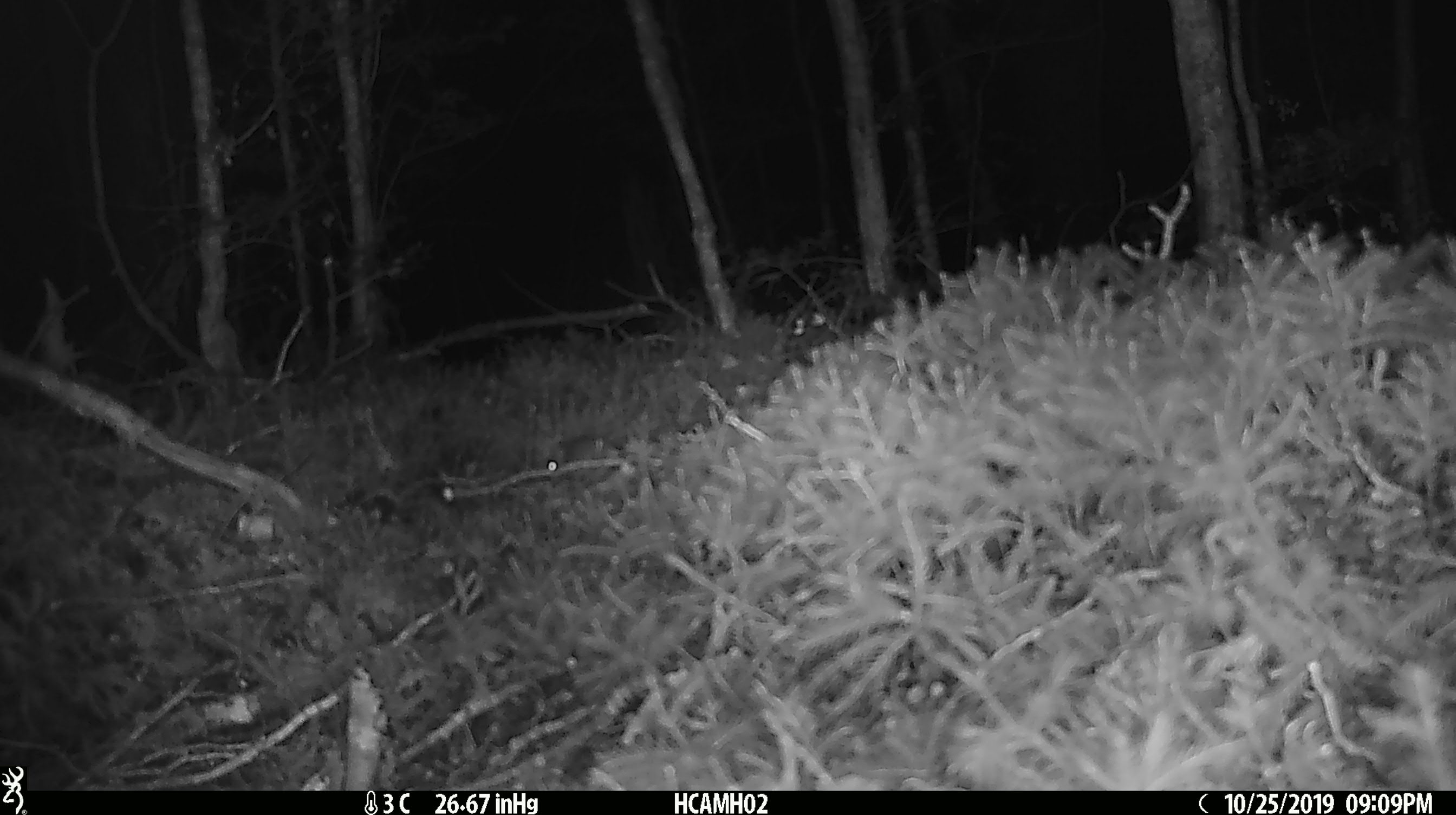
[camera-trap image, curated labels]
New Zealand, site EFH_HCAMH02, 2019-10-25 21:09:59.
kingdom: Animalia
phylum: Chordata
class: Mammalia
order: Rodentia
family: Muridae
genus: Mus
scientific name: Mus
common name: mouse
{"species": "mouse (Mus)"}